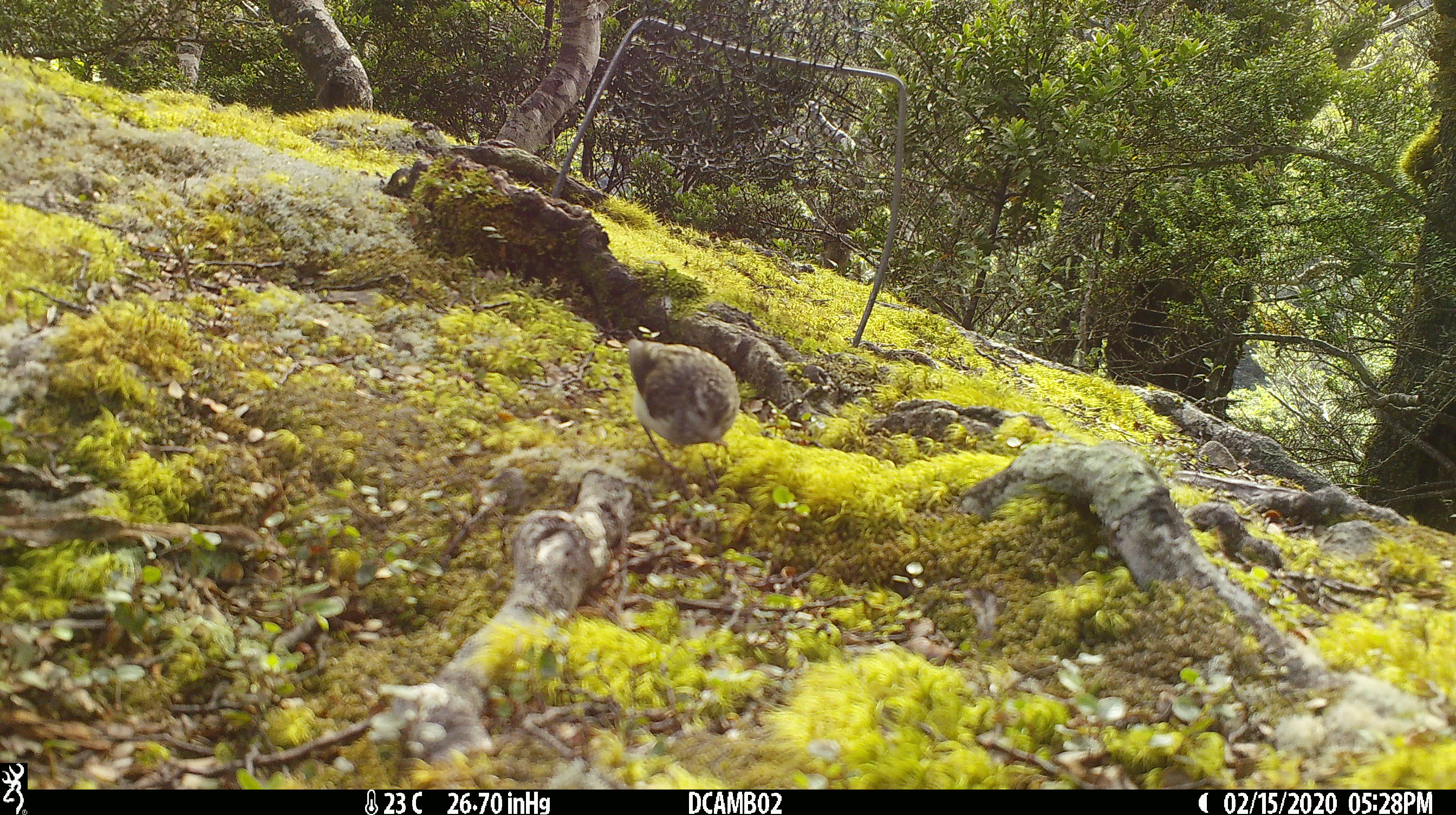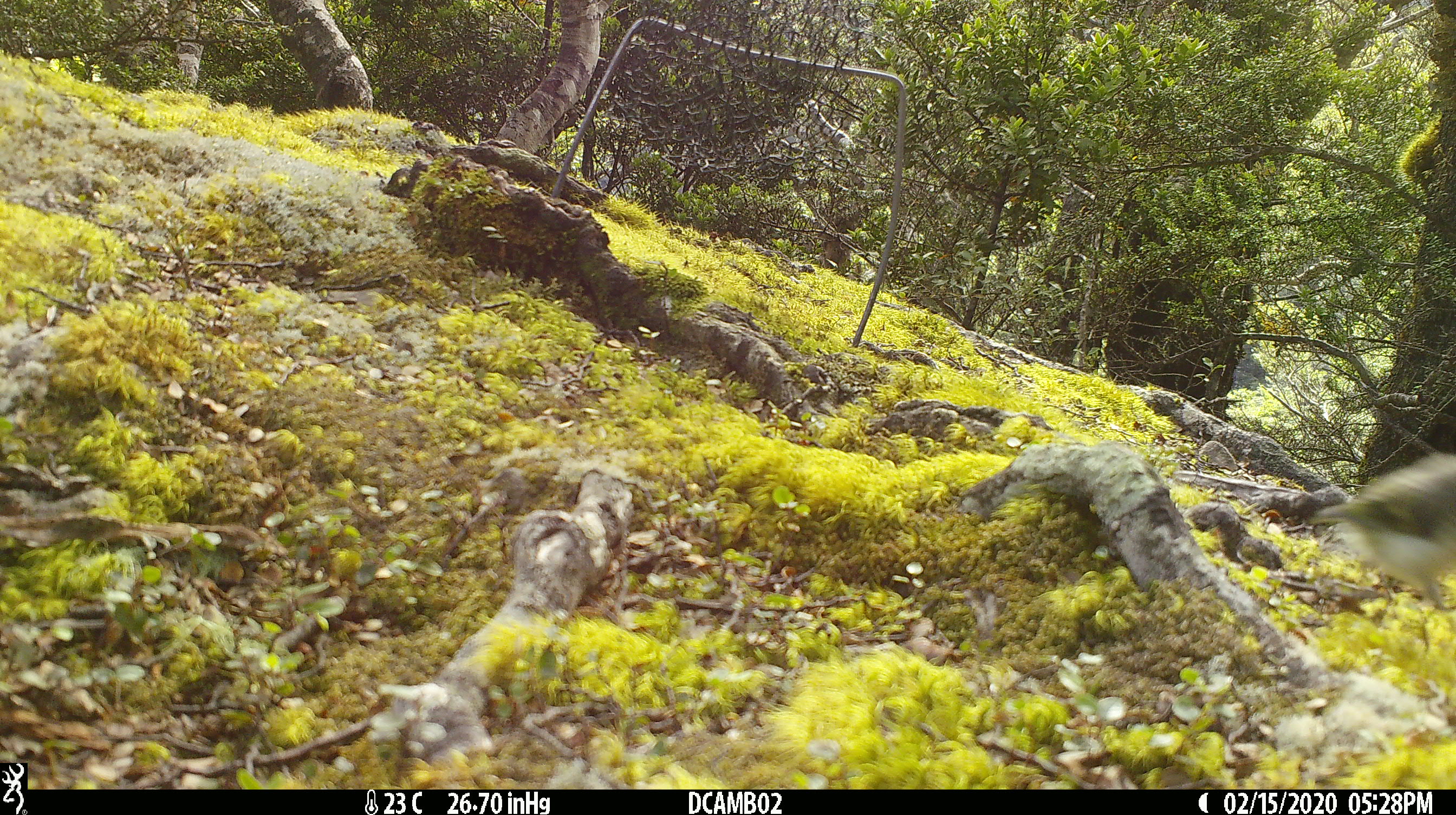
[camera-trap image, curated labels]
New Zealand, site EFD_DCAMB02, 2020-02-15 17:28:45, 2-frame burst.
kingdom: Animalia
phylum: Chordata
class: Aves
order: Passeriformes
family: Acanthisittidae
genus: Acanthisitta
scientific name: Acanthisitta chloris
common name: rifleman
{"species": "rifleman (Acanthisitta chloris)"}